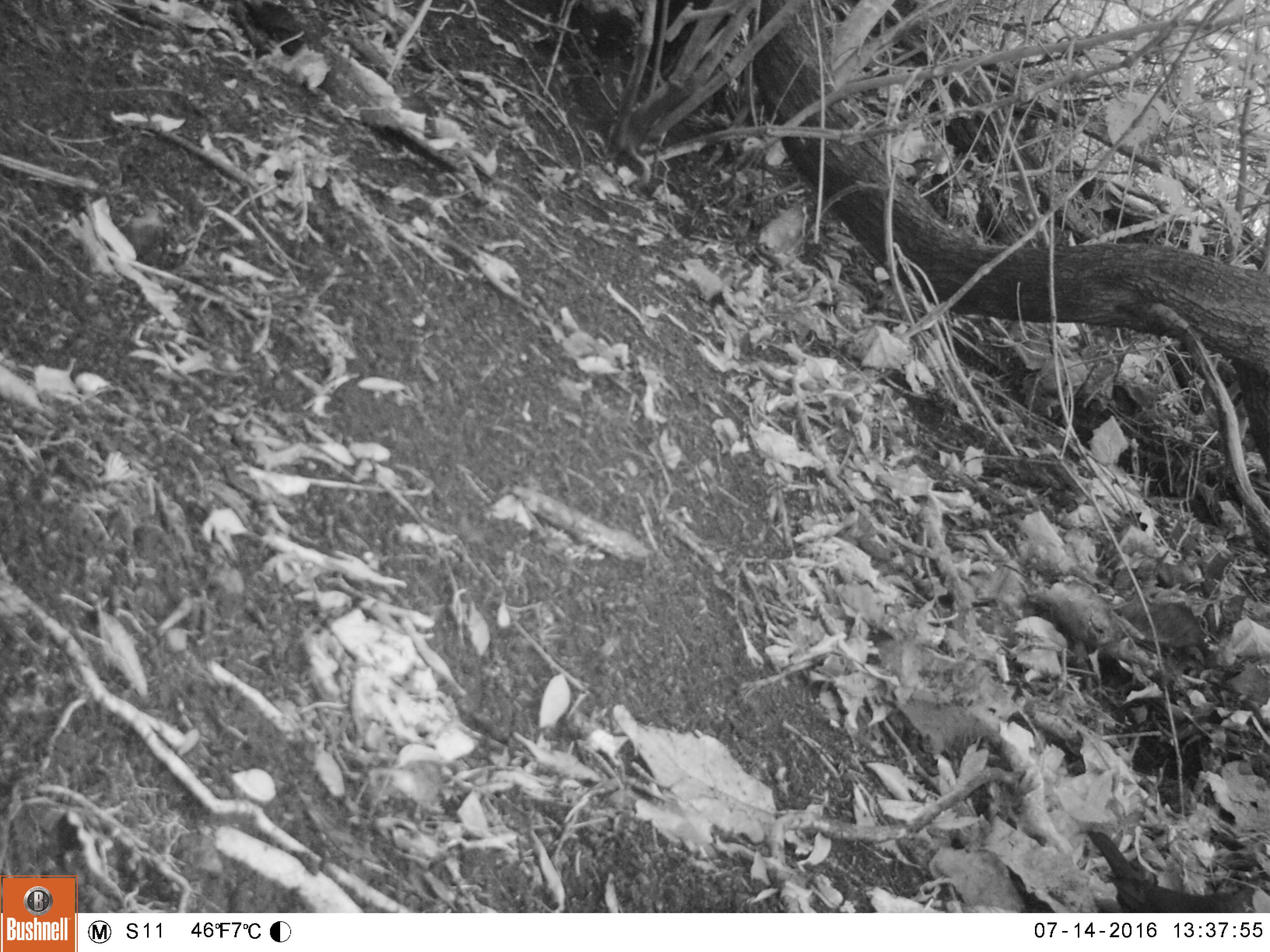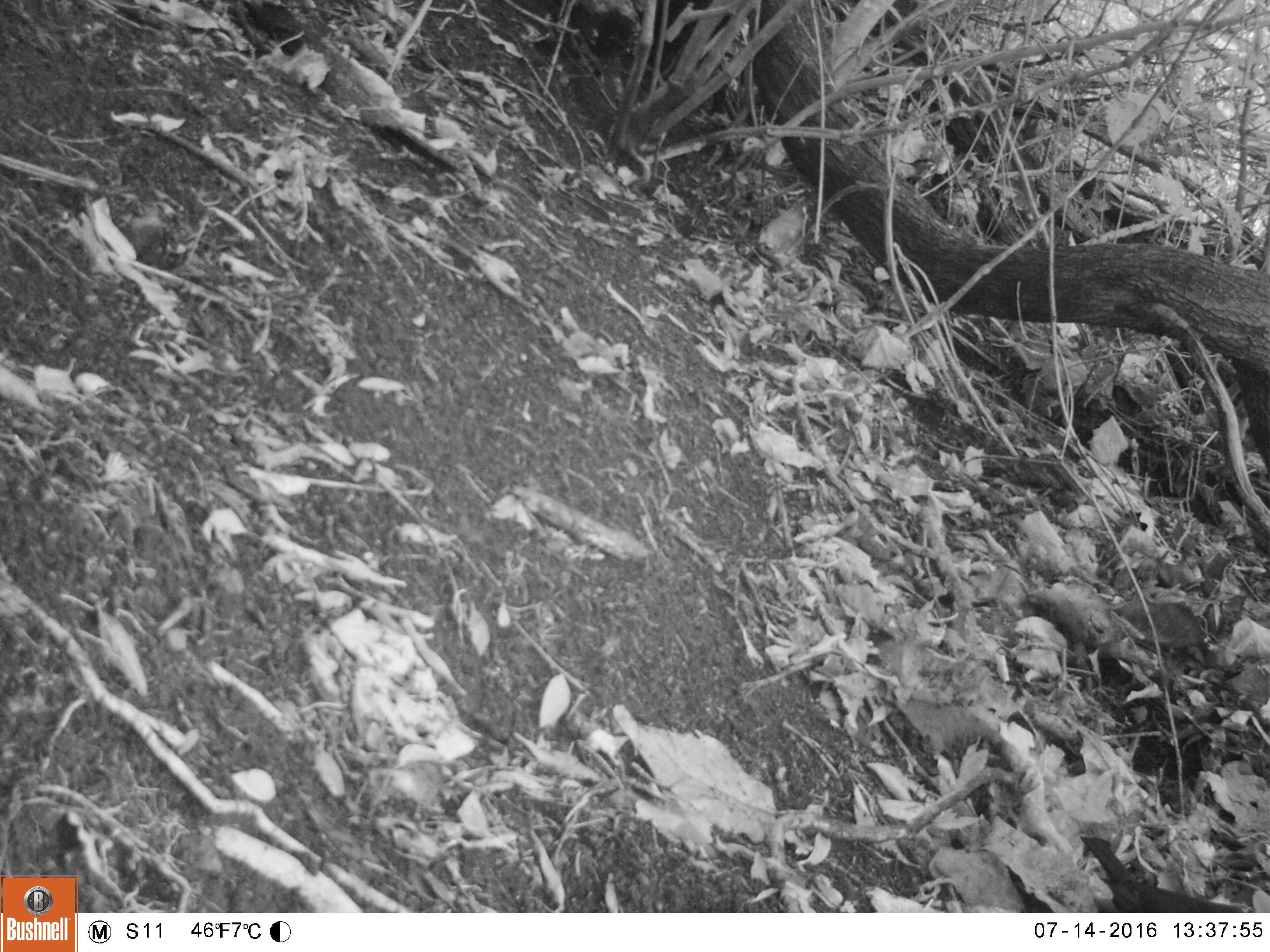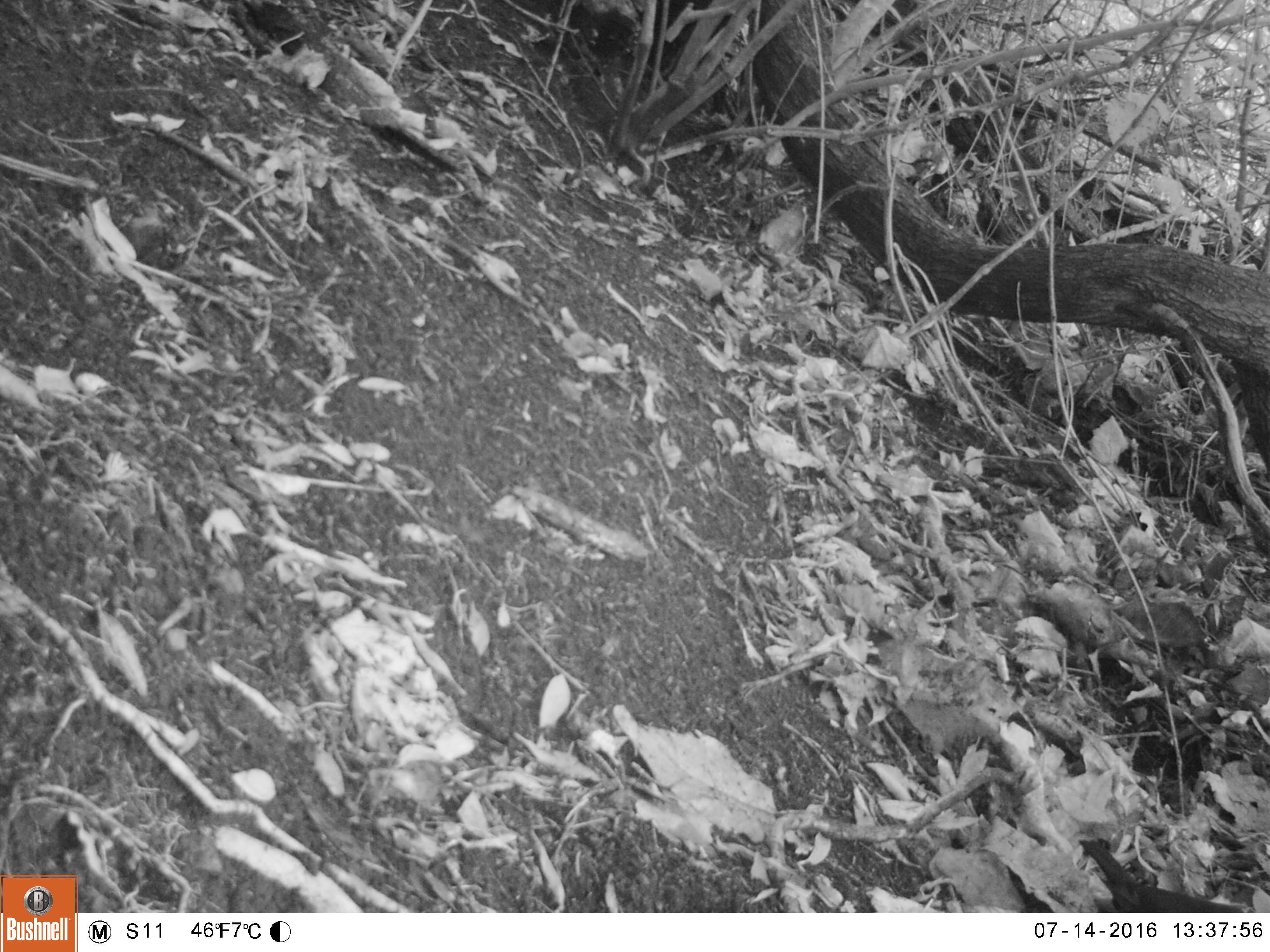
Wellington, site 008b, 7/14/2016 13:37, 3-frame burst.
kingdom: Animalia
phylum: Chordata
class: Aves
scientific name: Aves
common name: bird